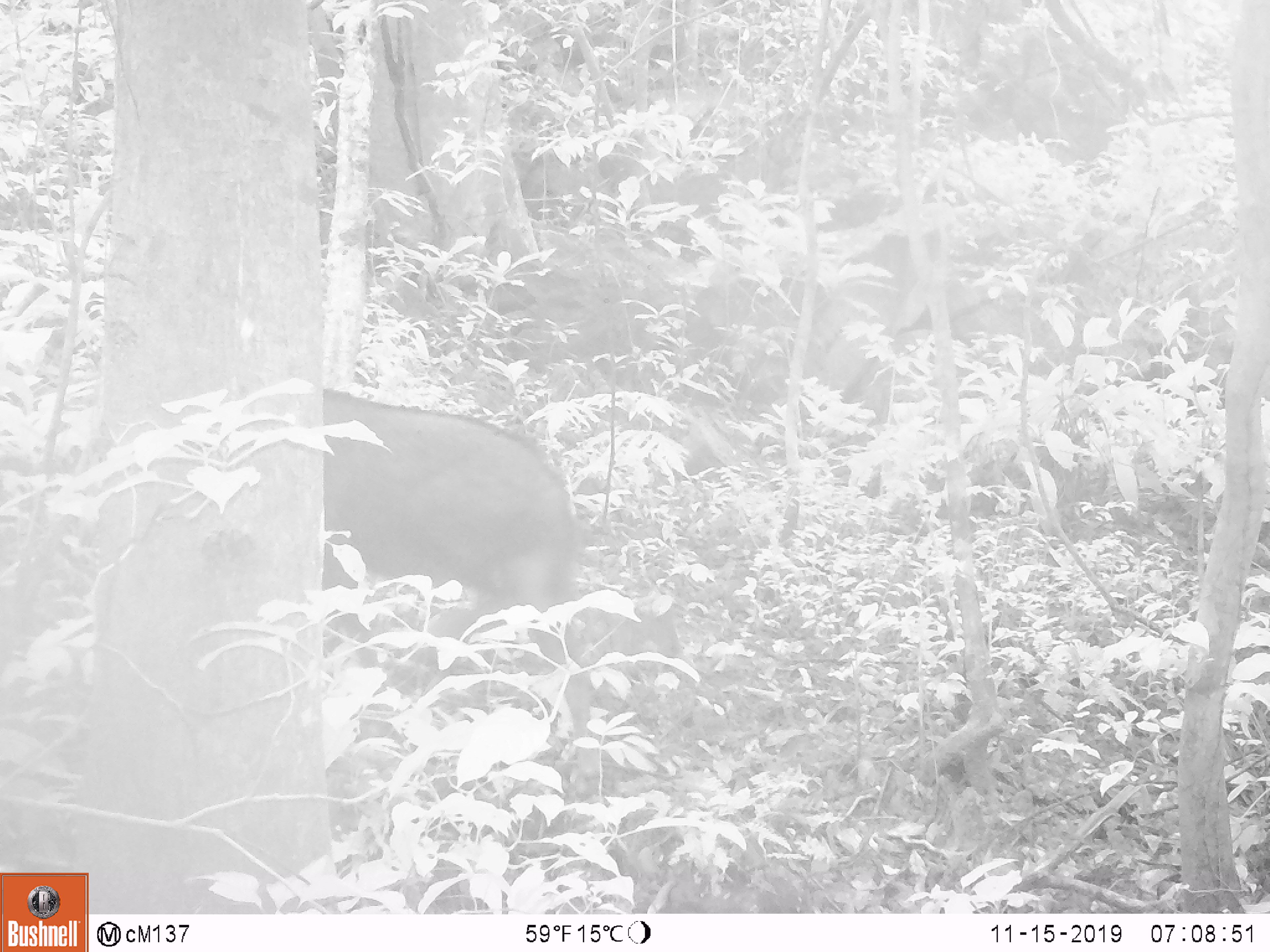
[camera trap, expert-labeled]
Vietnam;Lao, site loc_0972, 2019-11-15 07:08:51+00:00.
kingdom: Animalia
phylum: Chordata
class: Mammalia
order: Artiodactyla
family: Bovidae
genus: Capricornis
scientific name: Capricornis sumatraensis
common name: chinese serow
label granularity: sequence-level